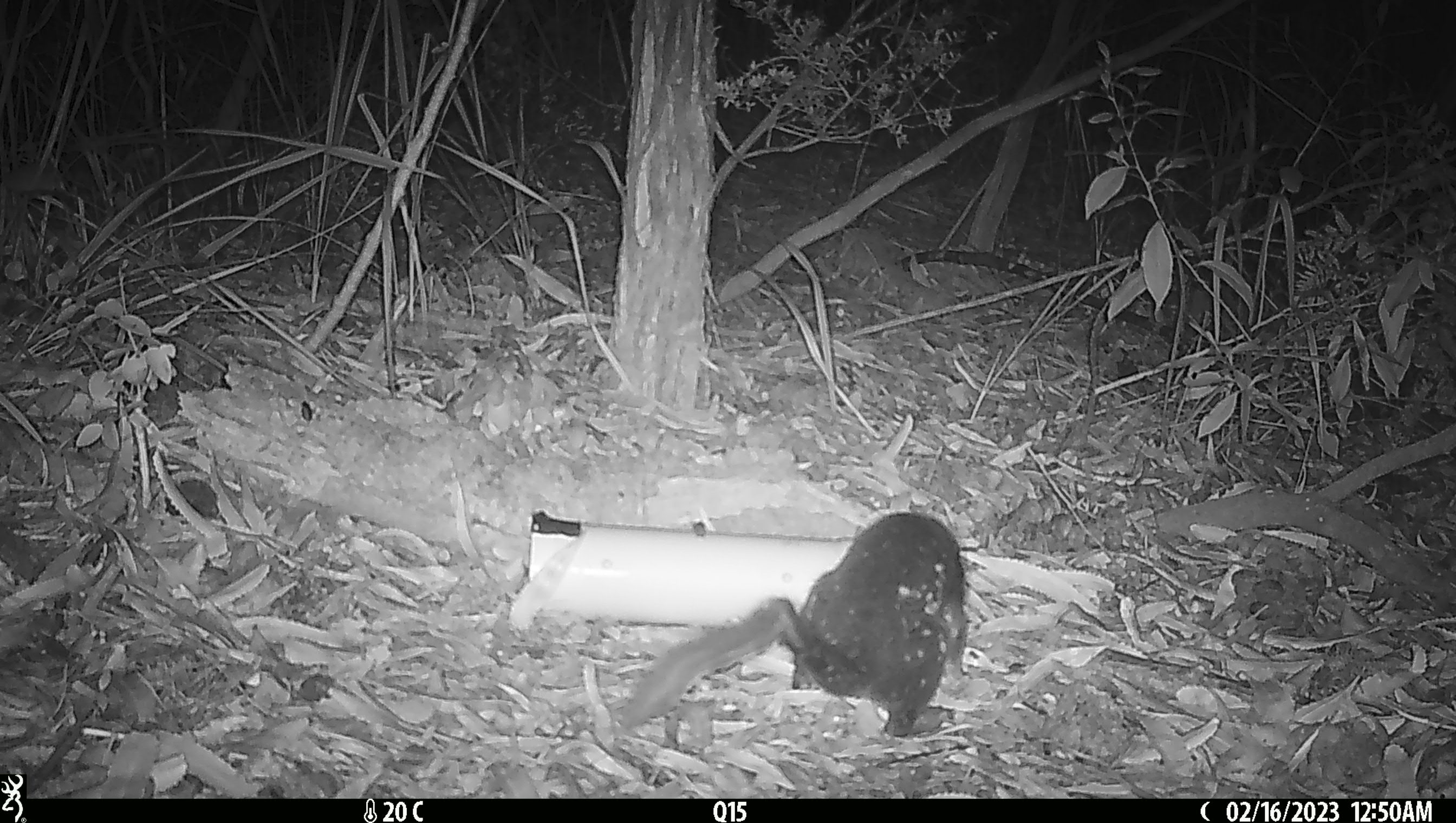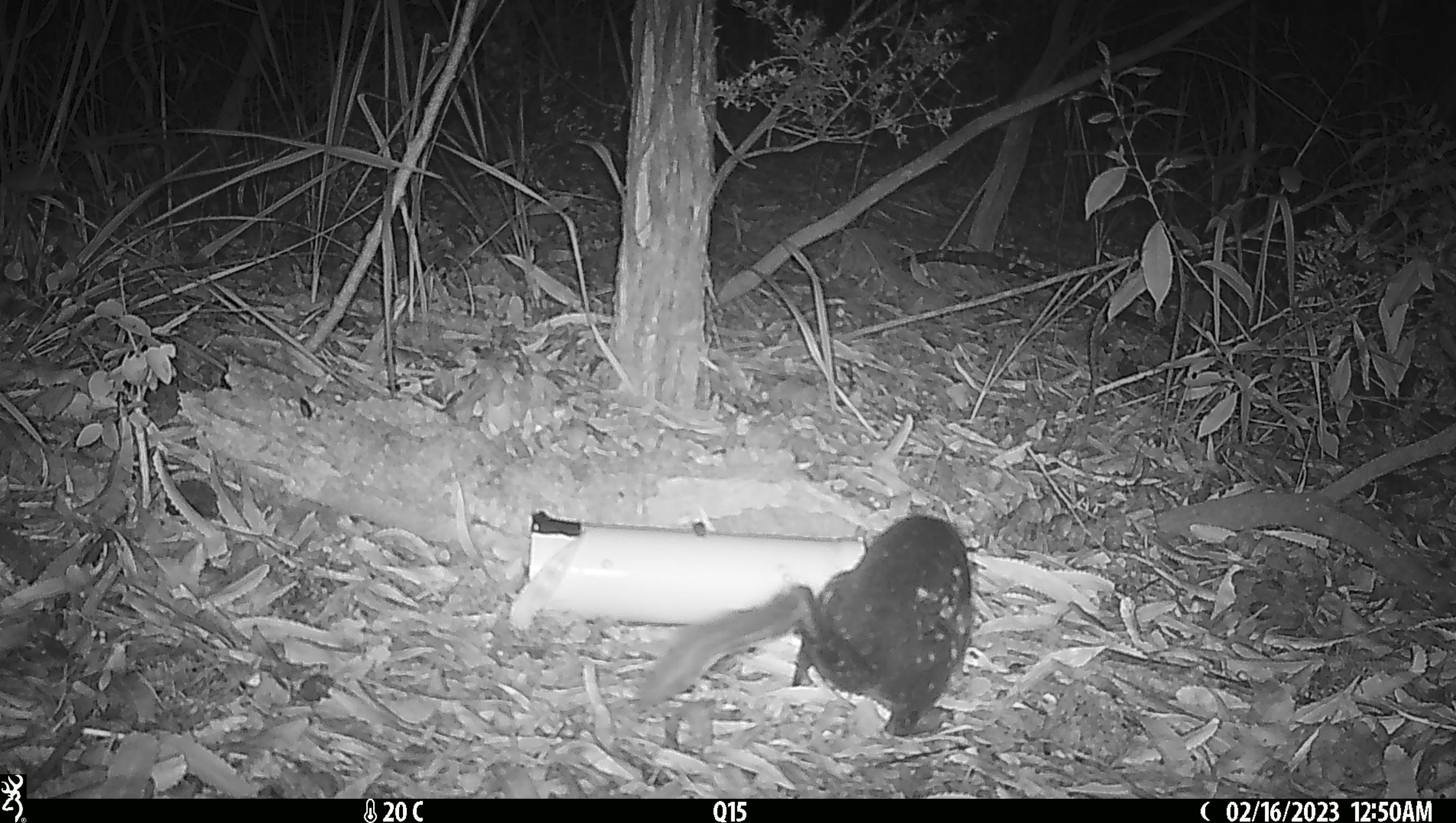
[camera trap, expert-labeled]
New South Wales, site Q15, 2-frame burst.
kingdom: Animalia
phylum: Chordata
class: Mammalia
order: Dasyuromorphia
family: Dasyuridae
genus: Dasyurus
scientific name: Dasyurus maculatus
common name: spotted-tailed quoll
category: quoll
Quoll (spotted-tailed quoll) (Dasyurus maculatus).